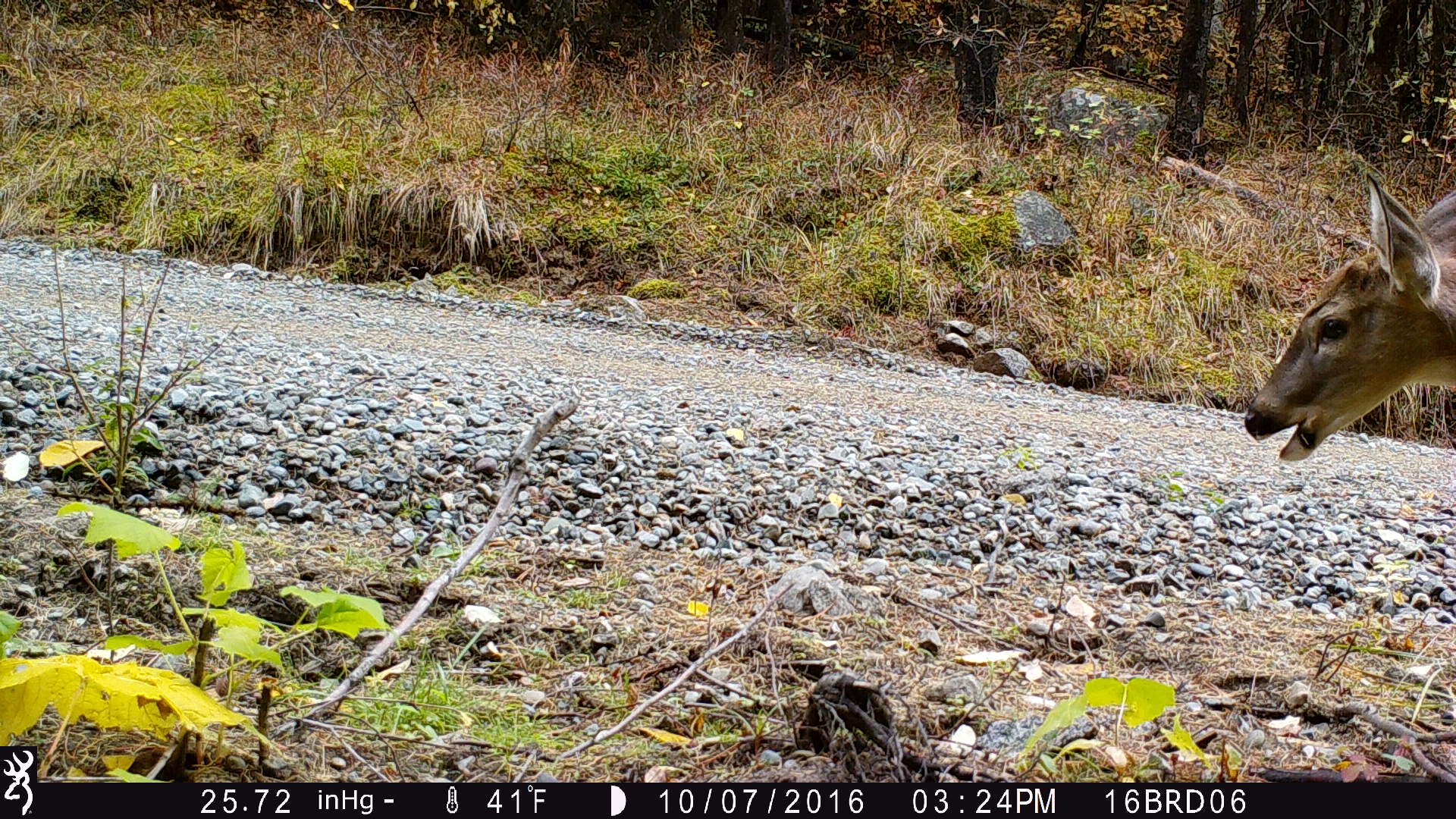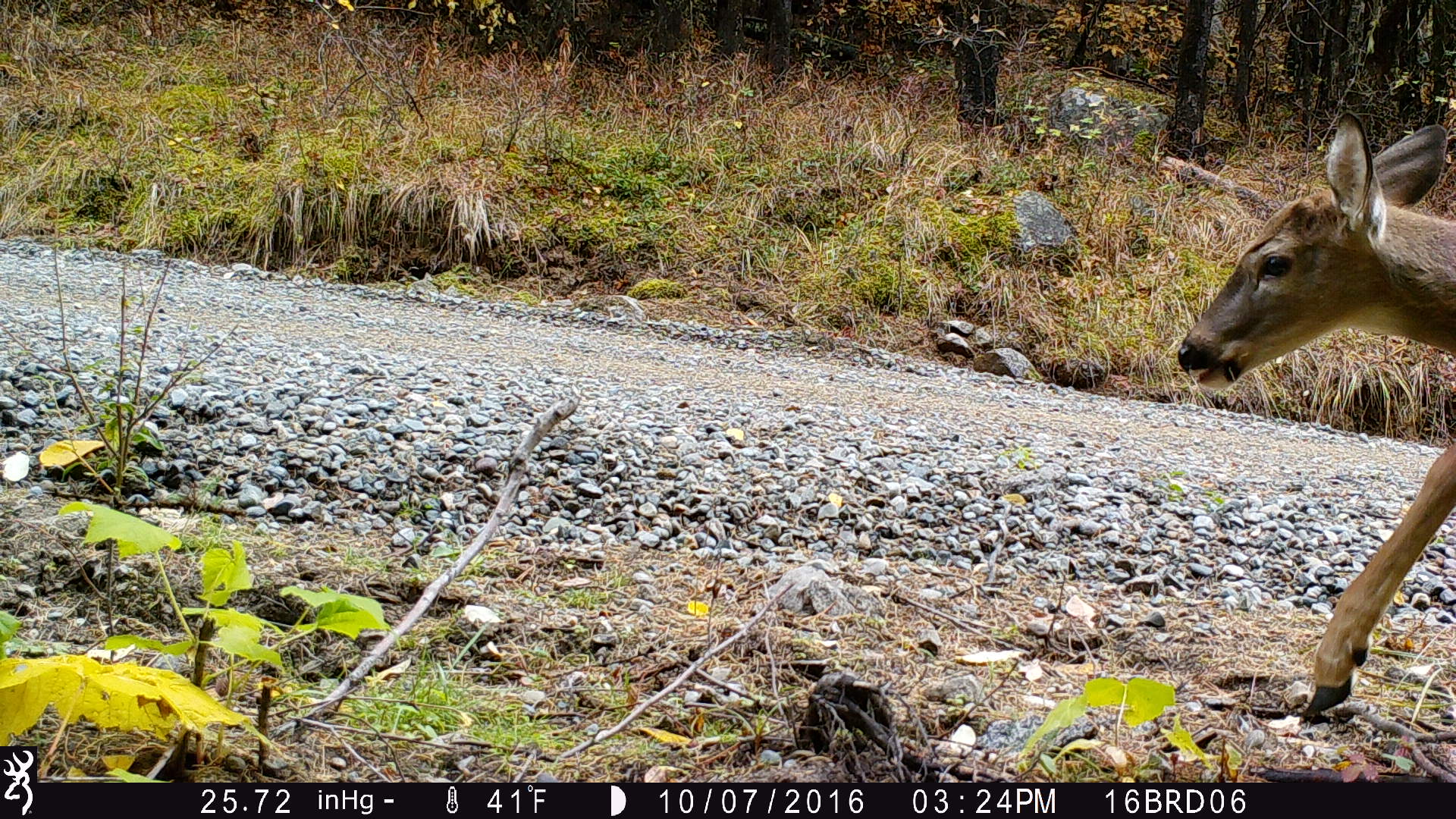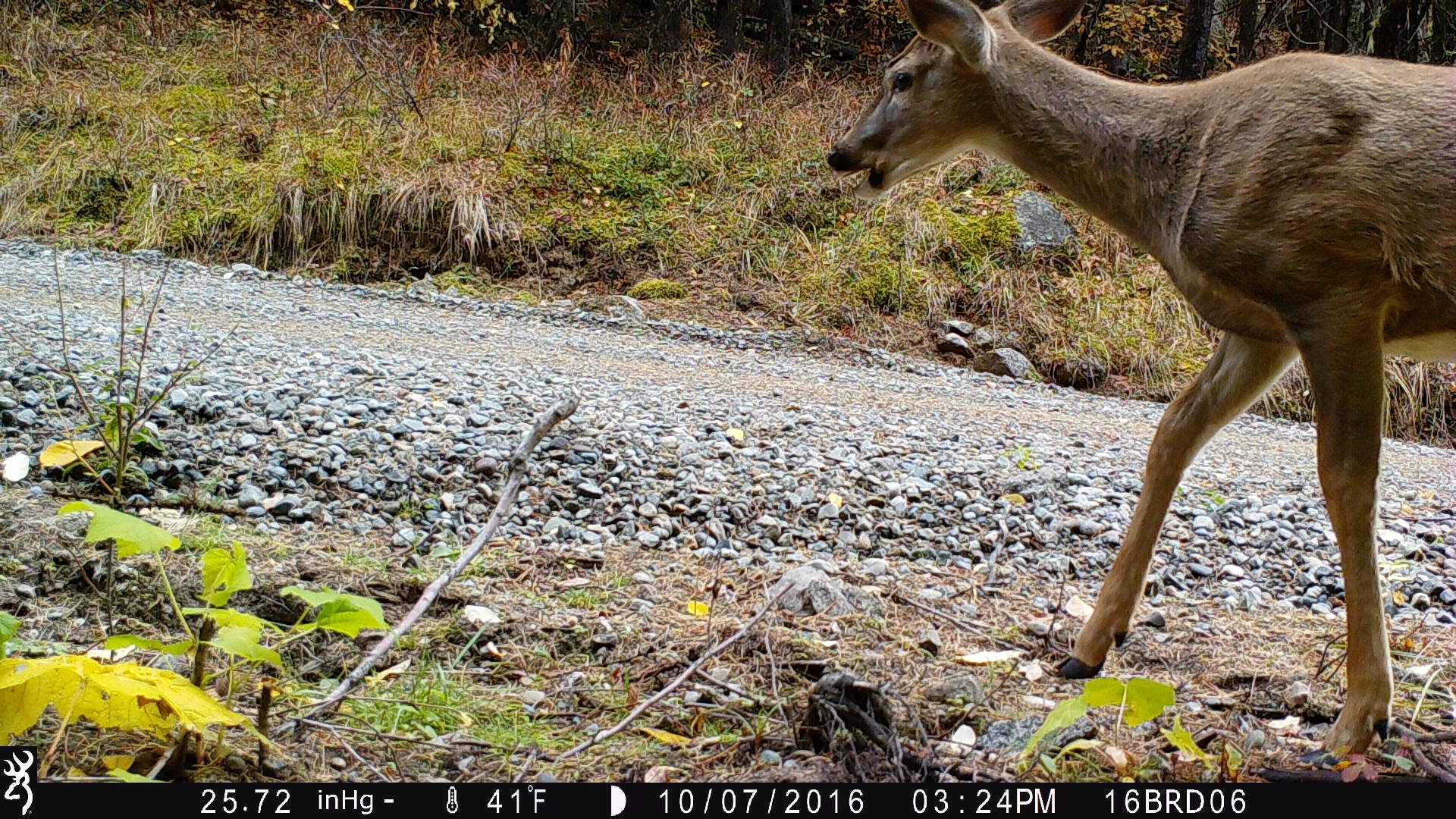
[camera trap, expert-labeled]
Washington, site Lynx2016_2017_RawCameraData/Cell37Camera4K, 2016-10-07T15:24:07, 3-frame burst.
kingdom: Animalia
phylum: Chordata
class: Mammalia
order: Artiodactyla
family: Cervidae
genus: Odocoileus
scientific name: Odocoileus virginianus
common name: white-tailed deer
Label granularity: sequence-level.